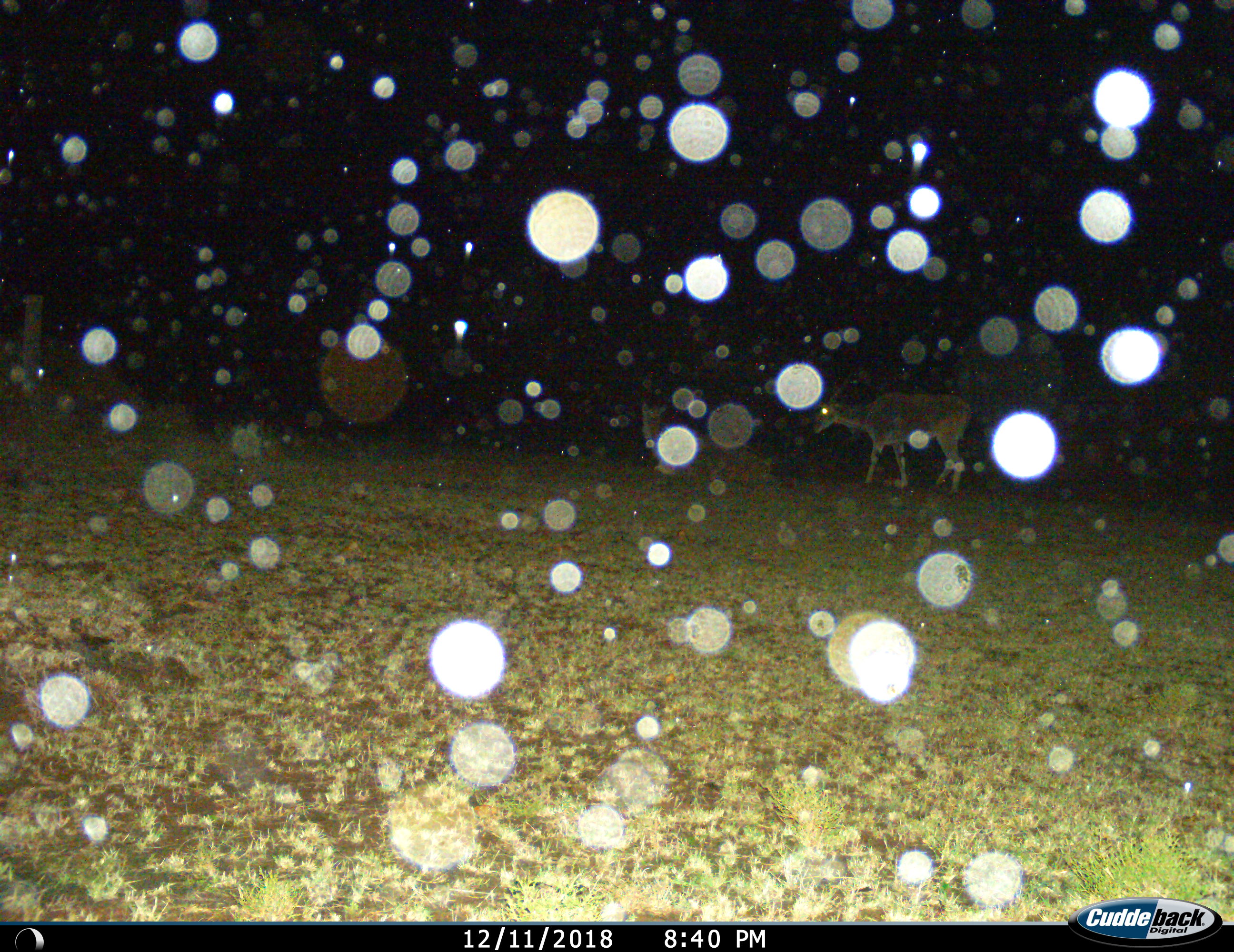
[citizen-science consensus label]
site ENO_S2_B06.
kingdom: Animalia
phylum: Chordata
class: Mammalia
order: Artiodactyla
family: Bovidae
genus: Tragelaphus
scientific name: Tragelaphus oryx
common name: eland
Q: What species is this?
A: Eland (Tragelaphus oryx).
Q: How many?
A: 2.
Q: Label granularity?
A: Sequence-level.